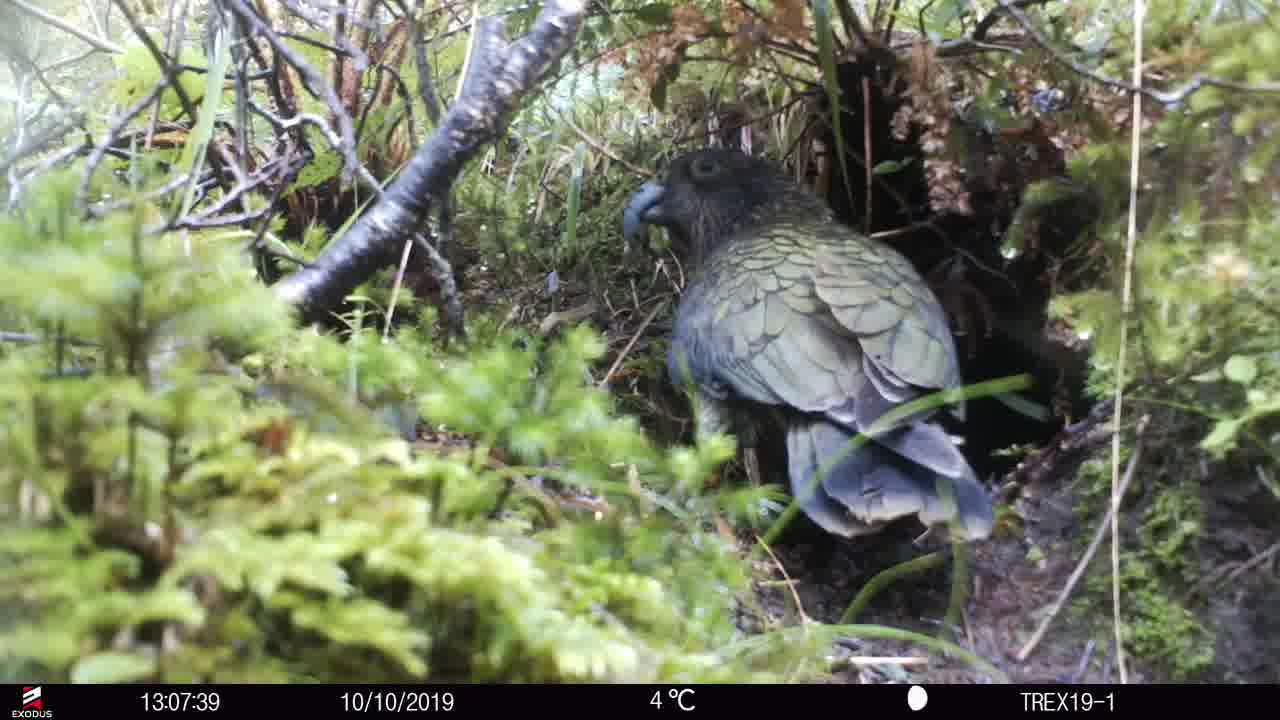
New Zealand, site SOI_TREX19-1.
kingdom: Animalia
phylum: Chordata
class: Aves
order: Psittaciformes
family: Strigopidae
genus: Nestor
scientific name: Nestor notabilis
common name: kea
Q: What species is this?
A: Kea (Nestor notabilis).